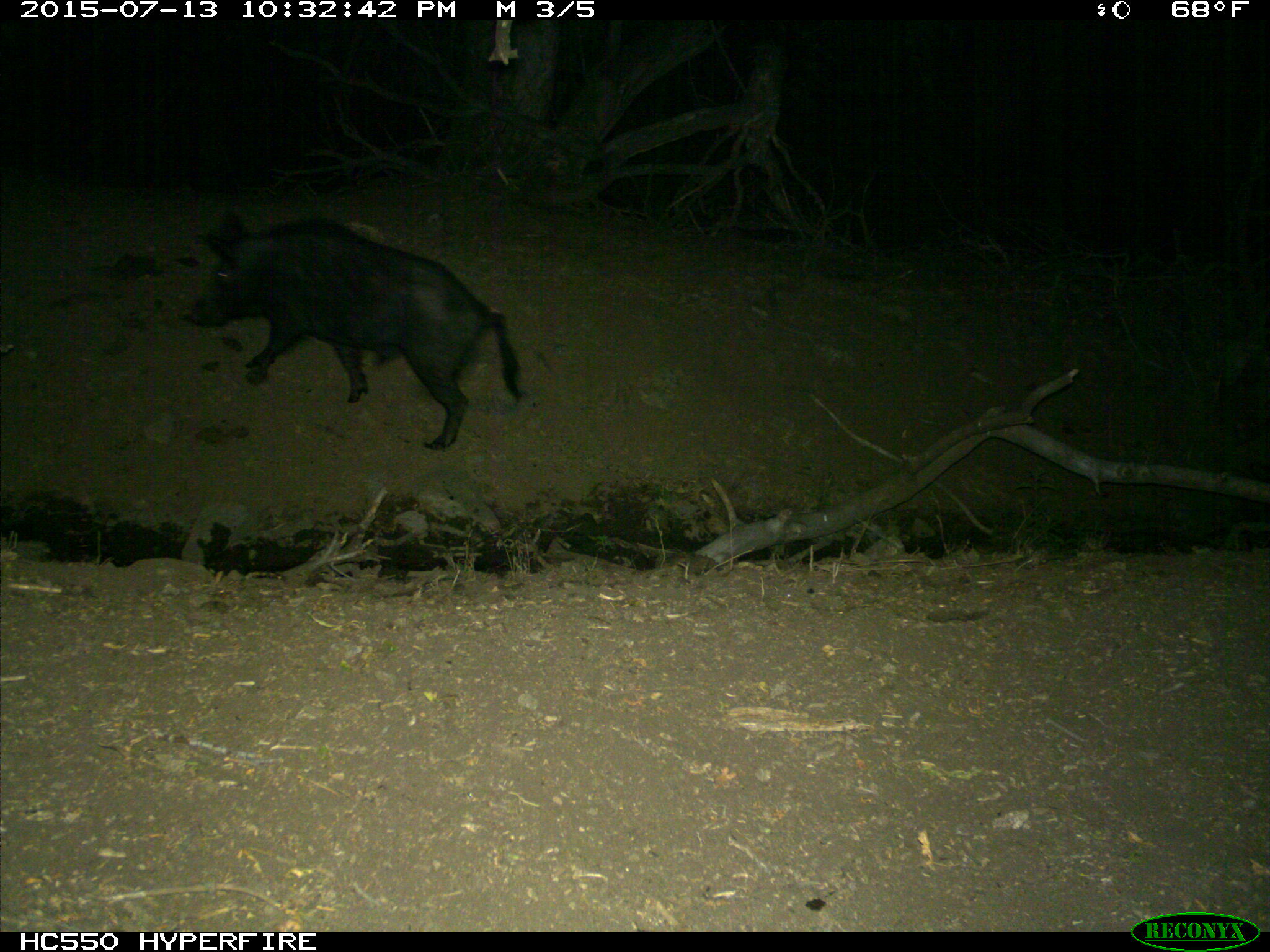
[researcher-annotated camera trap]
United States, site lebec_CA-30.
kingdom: Animalia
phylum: Chordata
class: Mammalia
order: Artiodactyla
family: Suidae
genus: Sus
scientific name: Sus scrofa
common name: wild boar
Sus scrofa (wild boar).